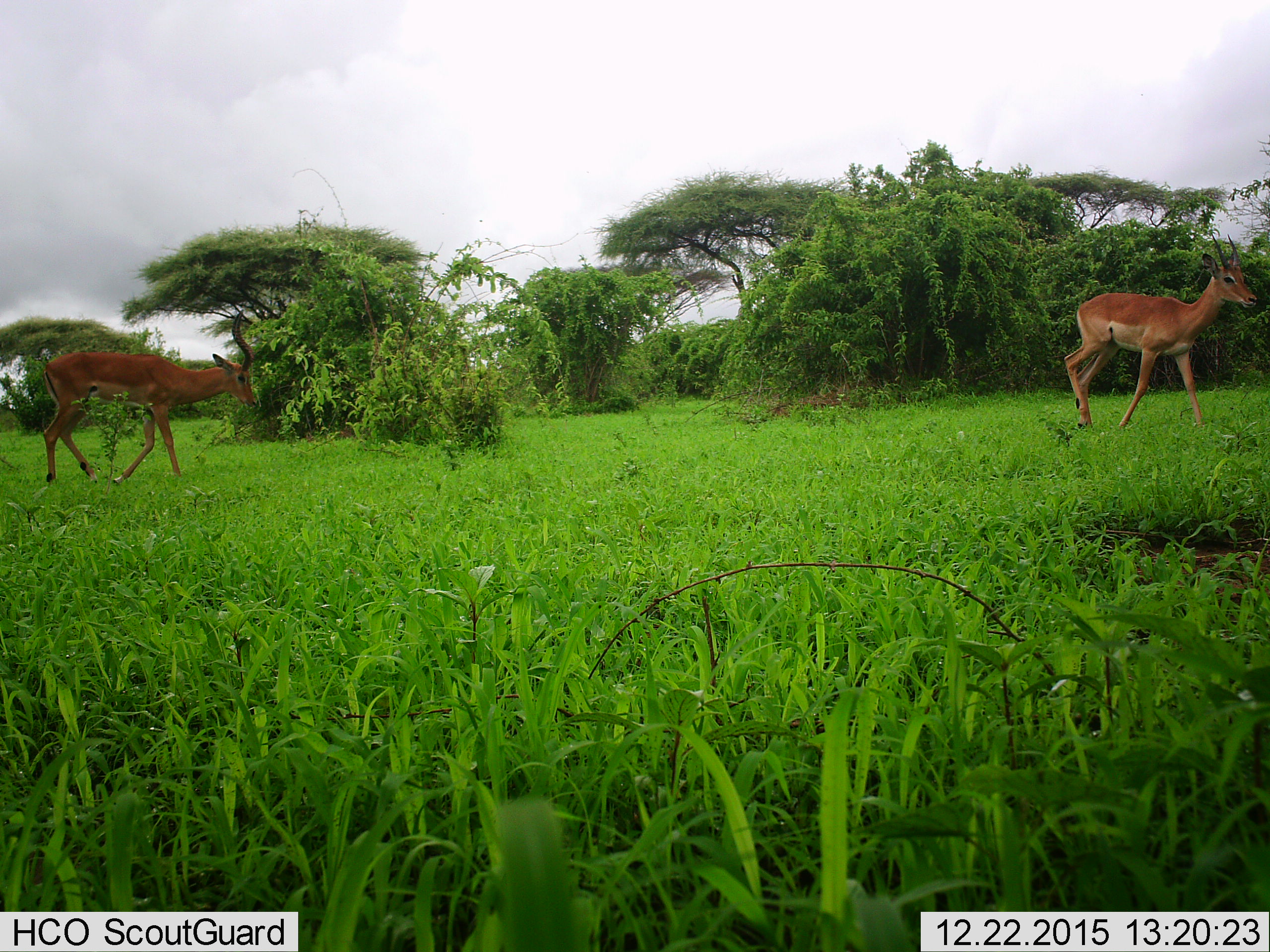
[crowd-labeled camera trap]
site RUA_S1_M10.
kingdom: Animalia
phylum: Chordata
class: Mammalia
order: Artiodactyla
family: Bovidae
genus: Aepyceros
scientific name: Aepyceros melampus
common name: impala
Impala (Aepyceros melampus), count 2. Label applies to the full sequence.